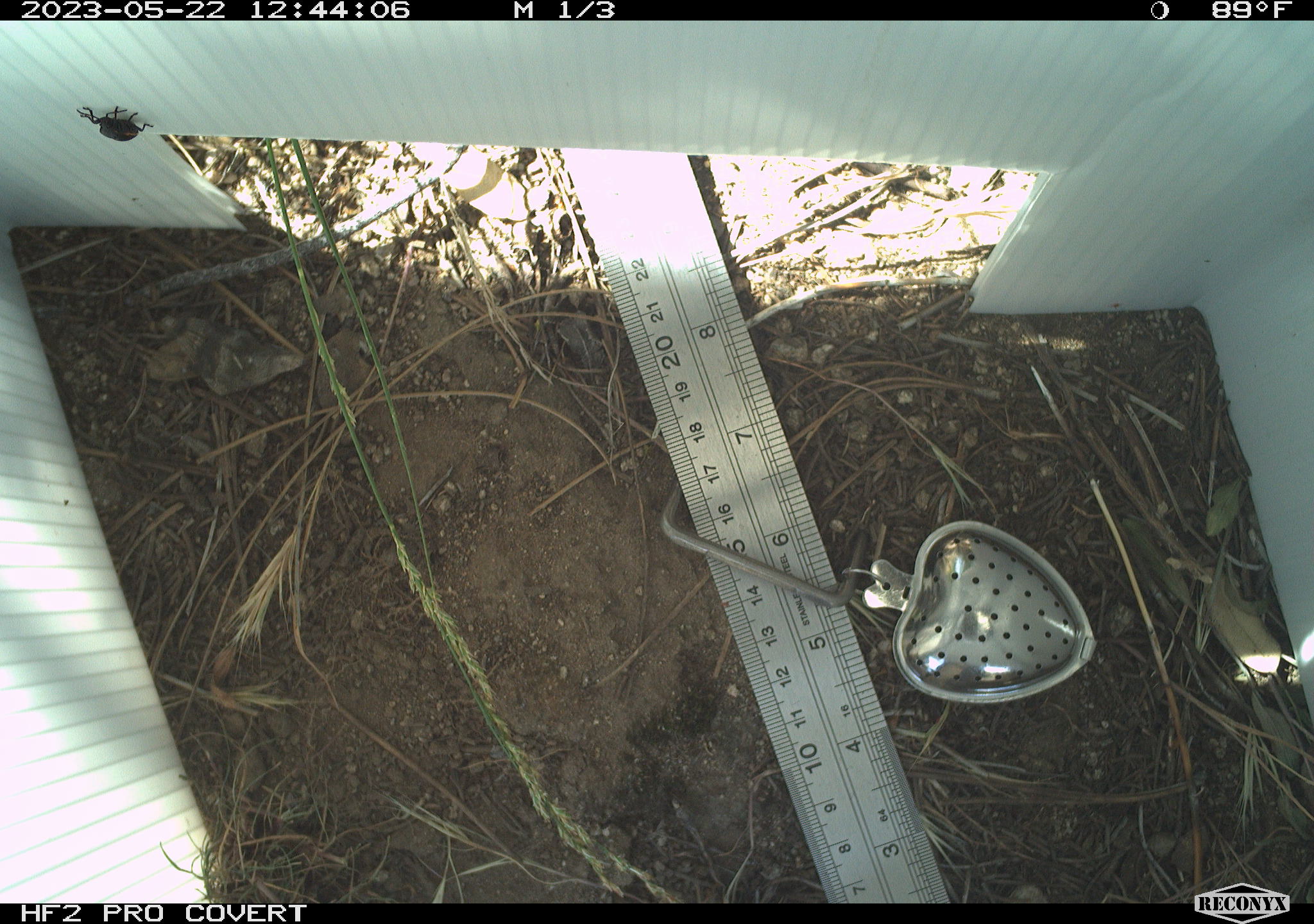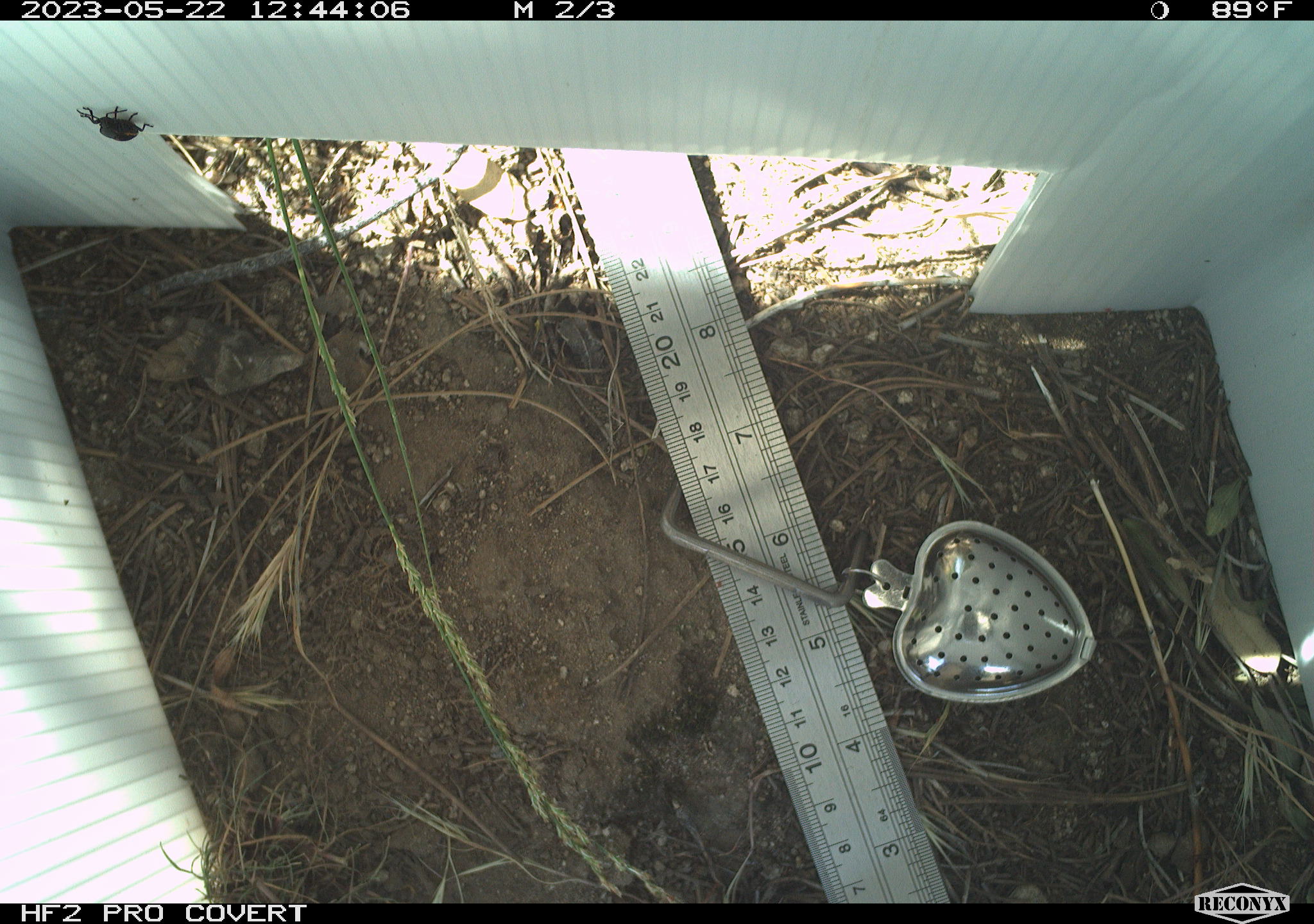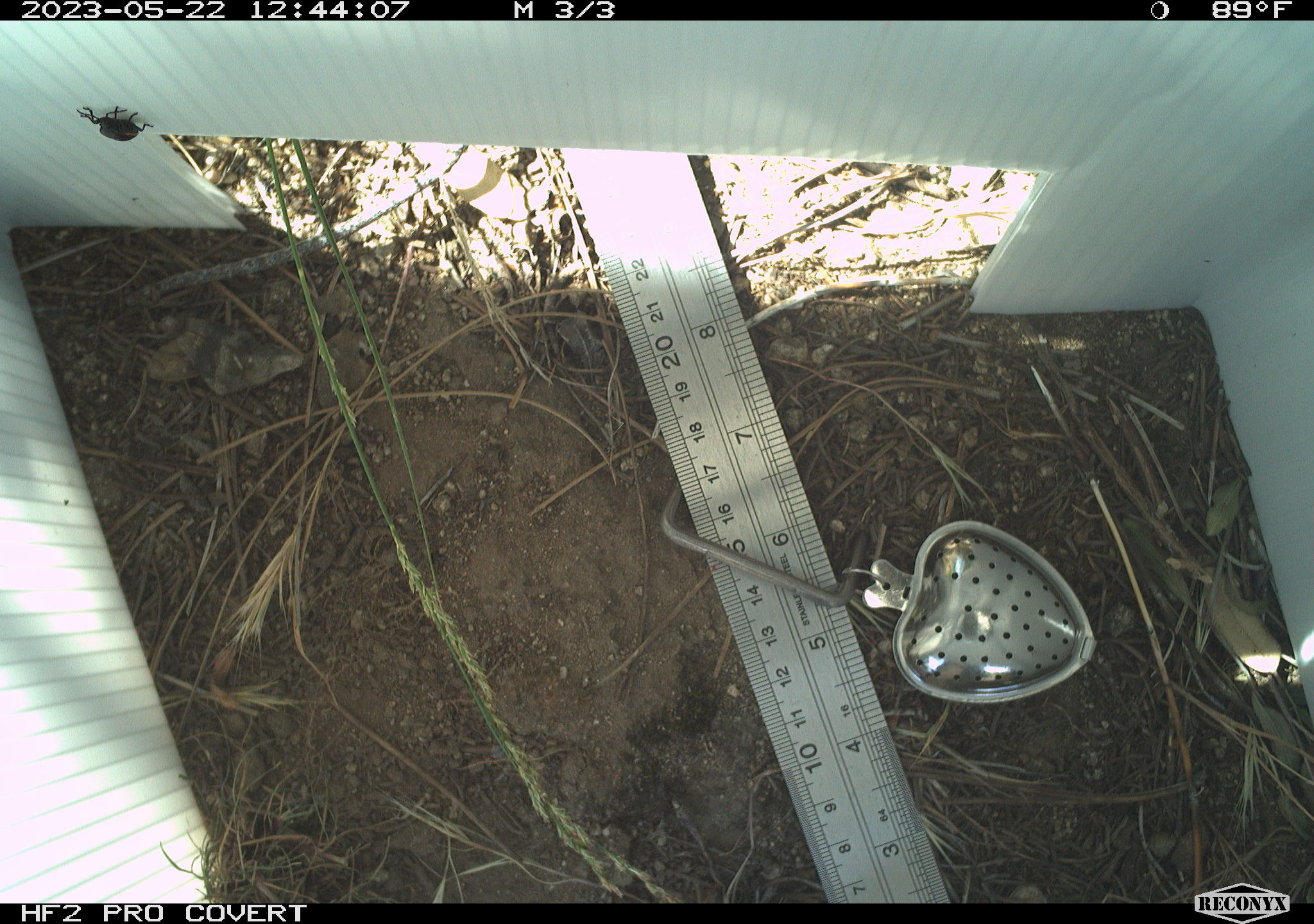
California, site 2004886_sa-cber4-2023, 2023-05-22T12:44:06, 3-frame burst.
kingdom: Animalia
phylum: Arthropoda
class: Insecta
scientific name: Insecta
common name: insect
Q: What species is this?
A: Insect (Insecta).